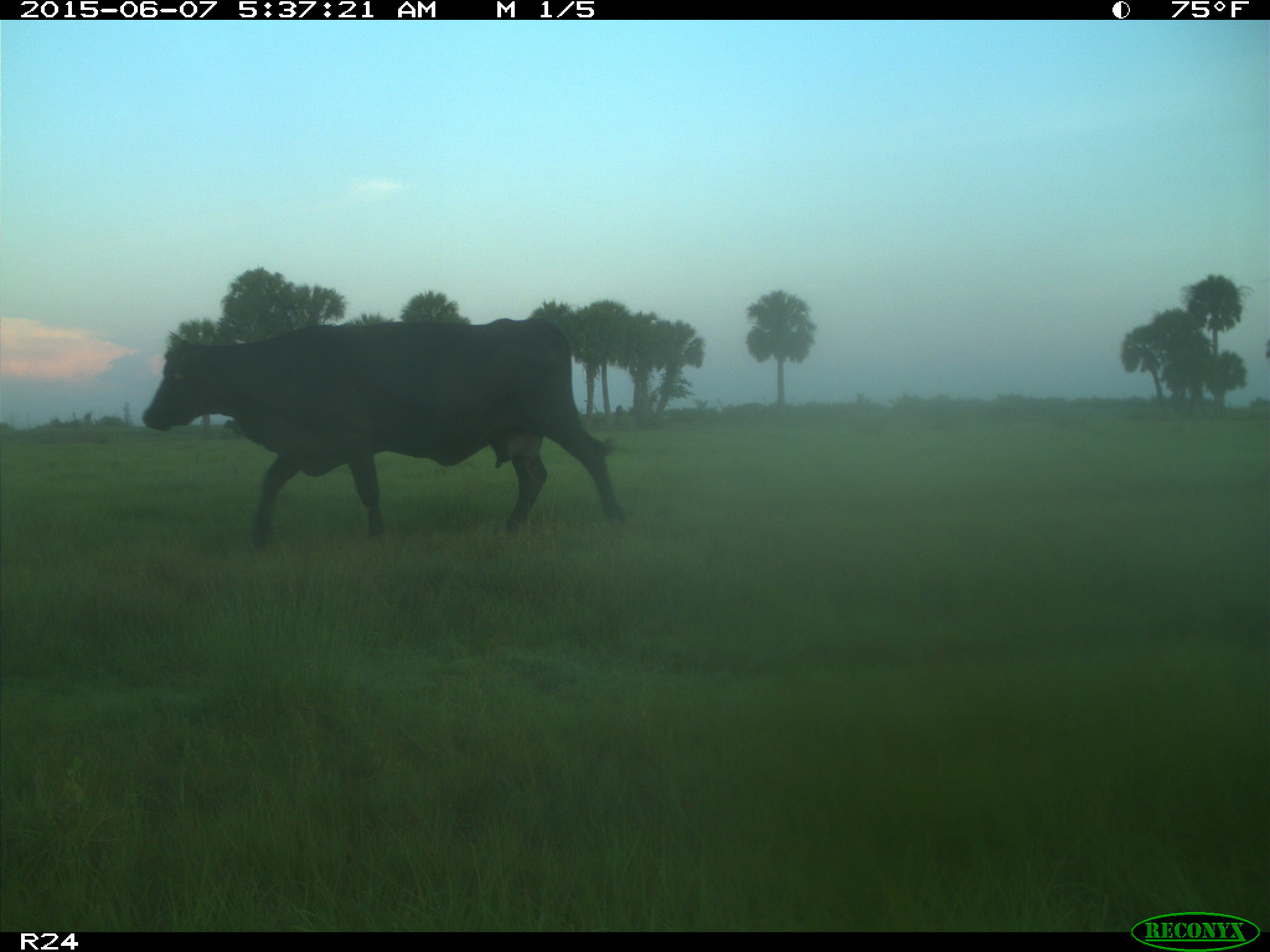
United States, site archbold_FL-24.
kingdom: Animalia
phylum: Chordata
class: Mammalia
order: Artiodactyla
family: Bovidae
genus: Bos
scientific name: Bos taurus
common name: domestic cow